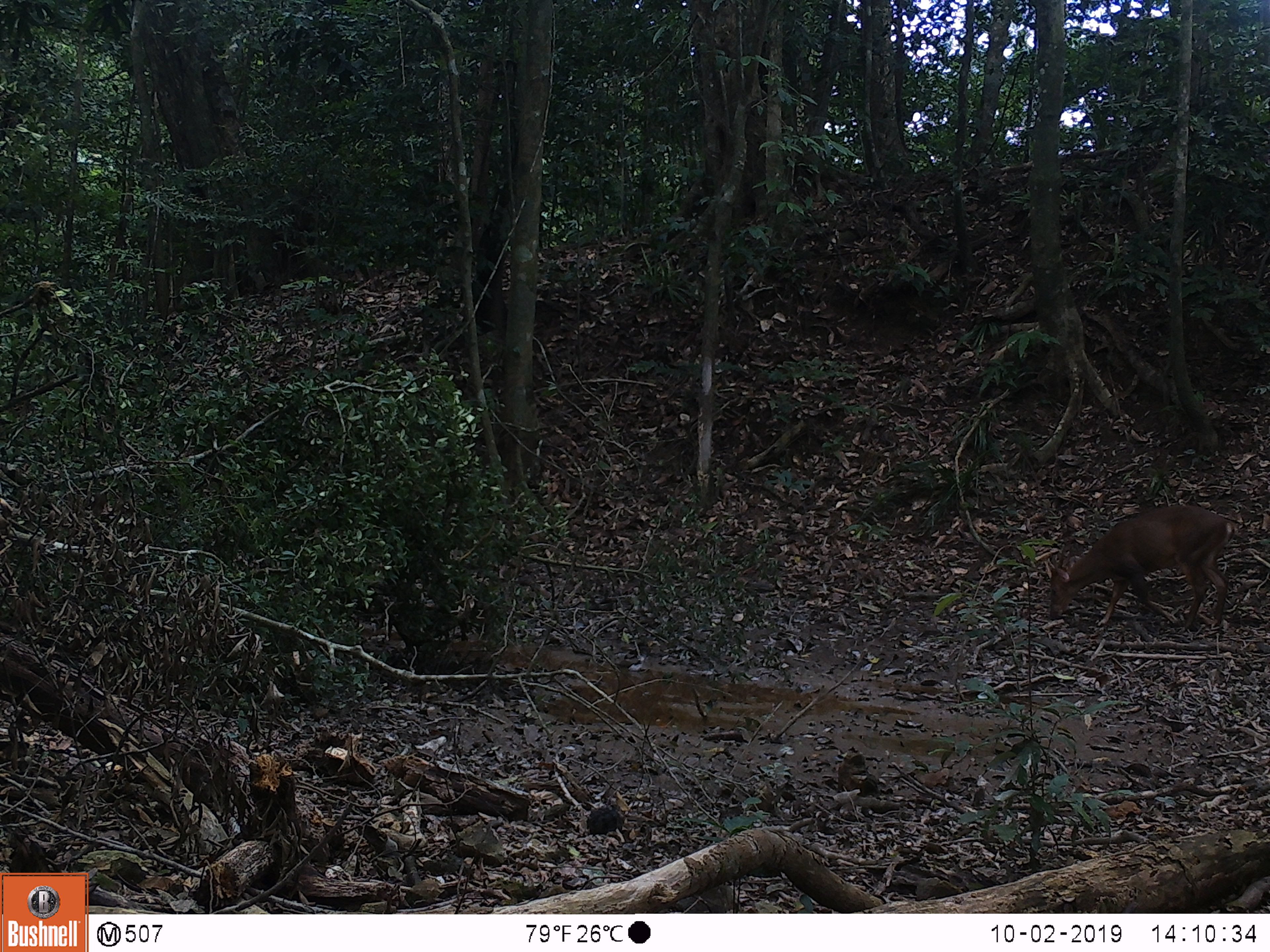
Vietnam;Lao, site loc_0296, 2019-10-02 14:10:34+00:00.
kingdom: Animalia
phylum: Chordata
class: Mammalia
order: Artiodactyla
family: Cervidae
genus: Muntiacus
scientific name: Muntiacus vuquangensis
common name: large-antlered muntjac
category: large antlered muntjac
Large antlered muntjac (large-antlered muntjac) (Muntiacus vuquangensis). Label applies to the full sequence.